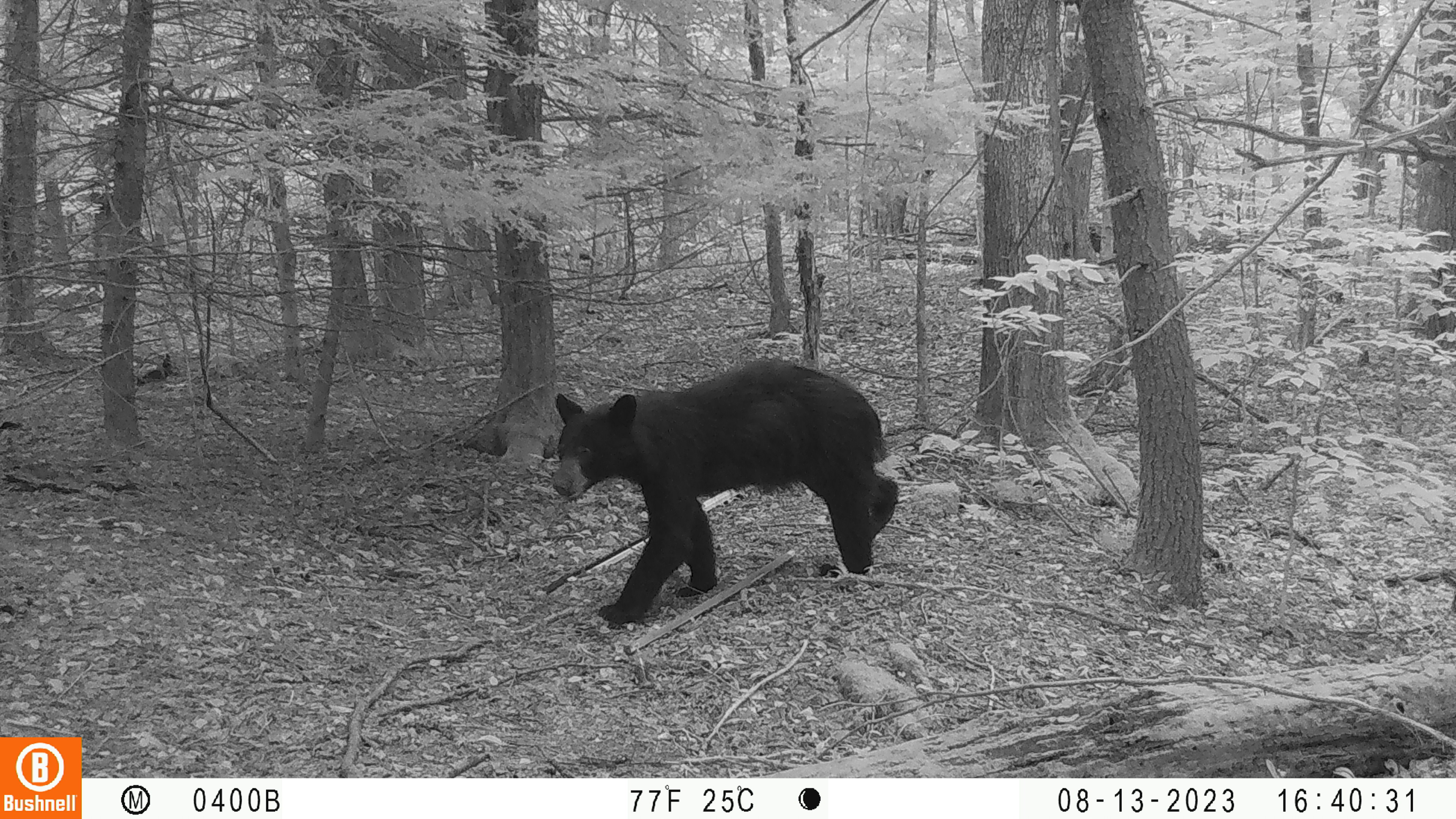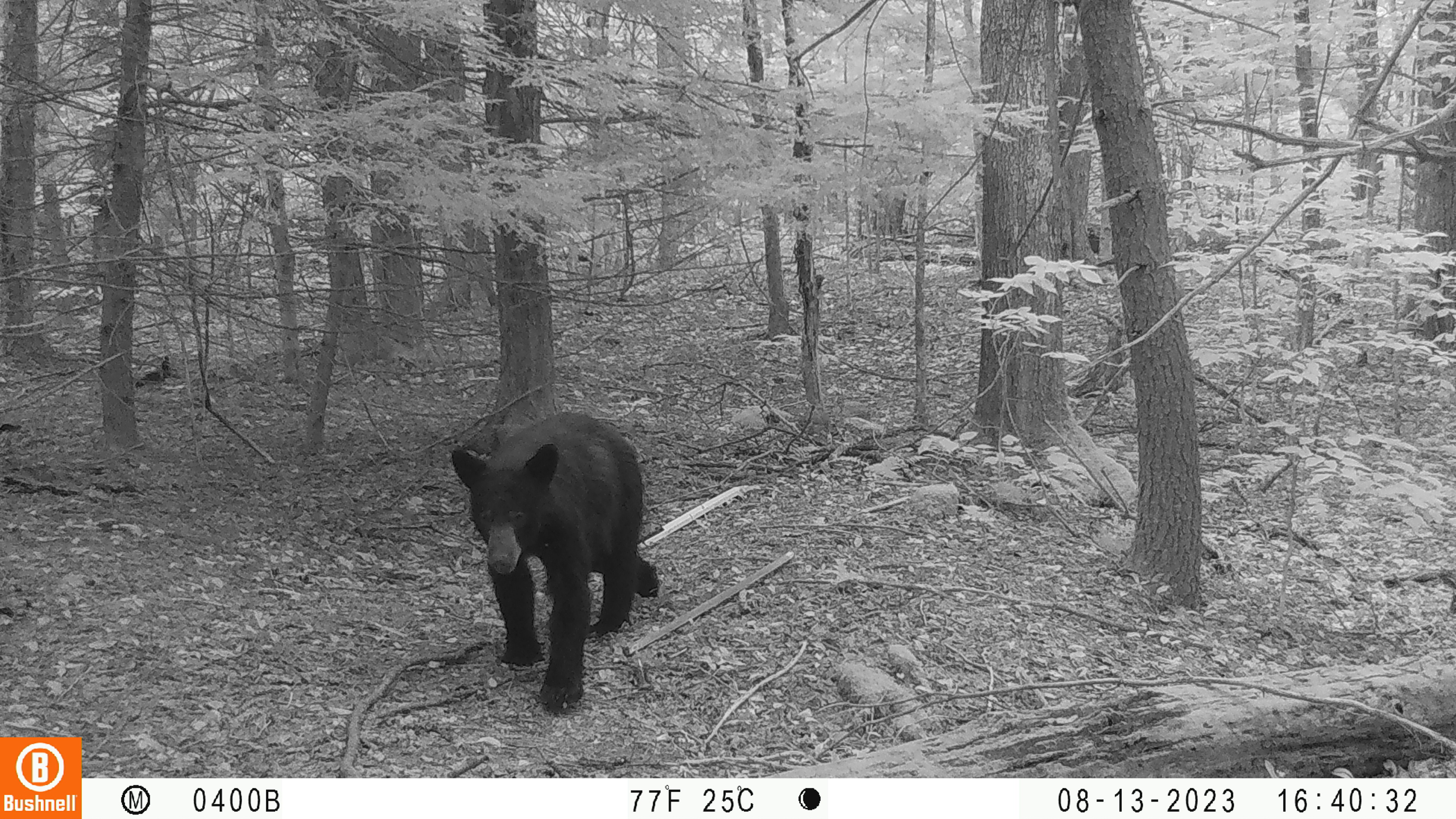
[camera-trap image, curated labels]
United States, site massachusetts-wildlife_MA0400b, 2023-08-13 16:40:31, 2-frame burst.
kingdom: Animalia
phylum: Chordata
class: Mammalia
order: Carnivora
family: Ursidae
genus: Ursus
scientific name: Ursus americanus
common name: black bear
Black bear (Ursus americanus).